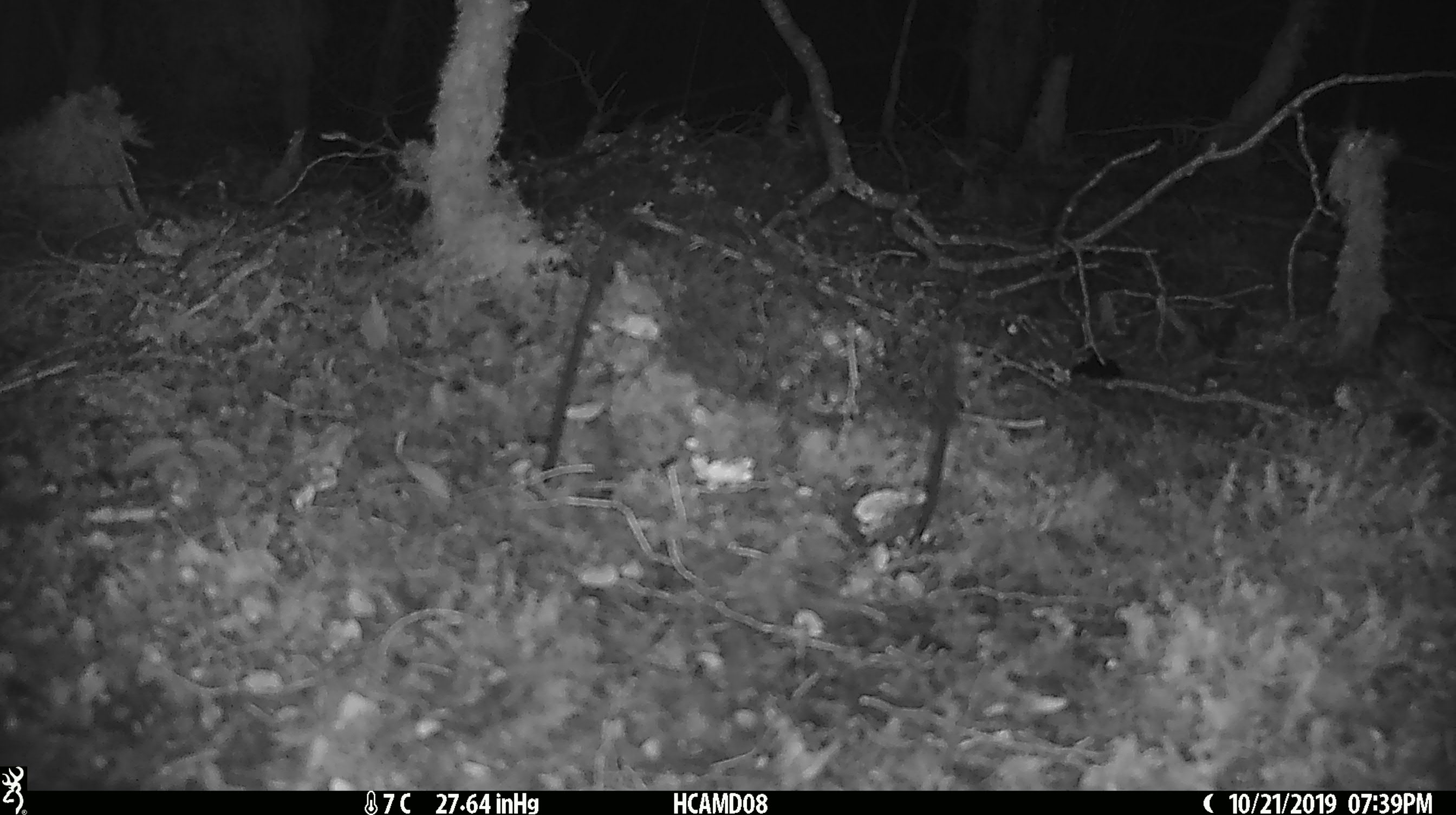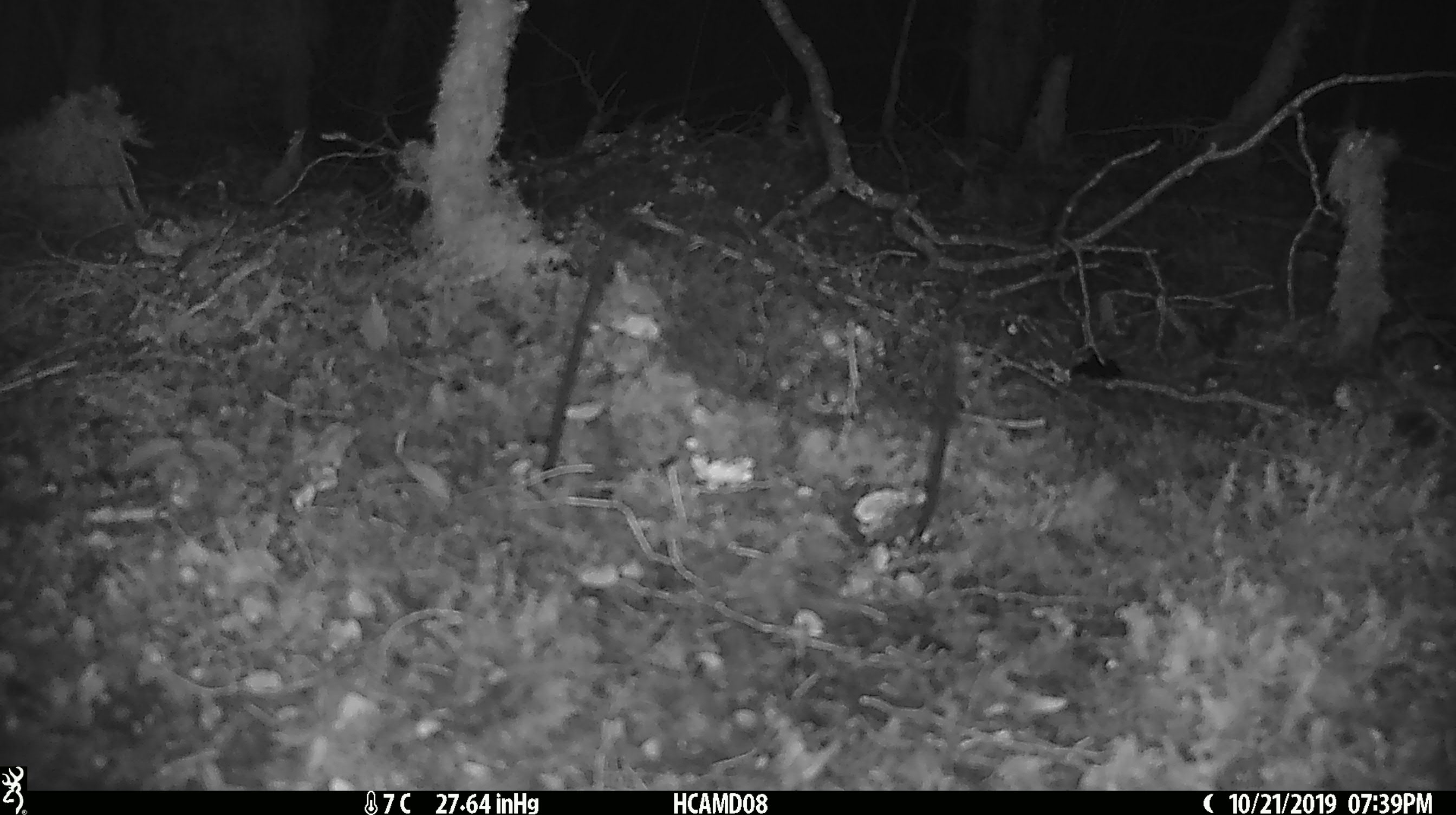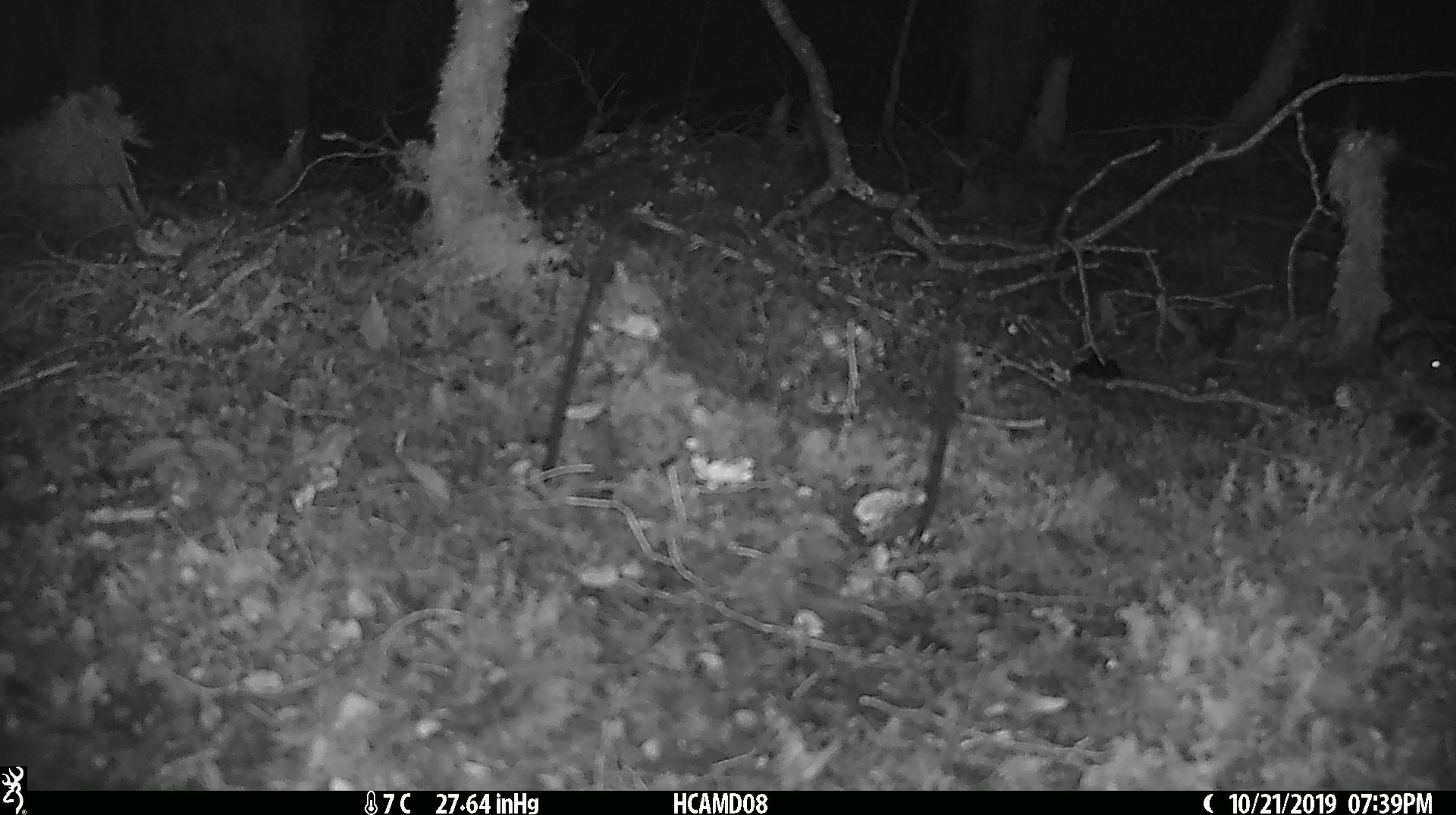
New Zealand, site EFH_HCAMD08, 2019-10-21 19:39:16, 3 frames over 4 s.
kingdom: Animalia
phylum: Chordata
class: Mammalia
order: Rodentia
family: Muridae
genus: Mus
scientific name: Mus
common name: mouse